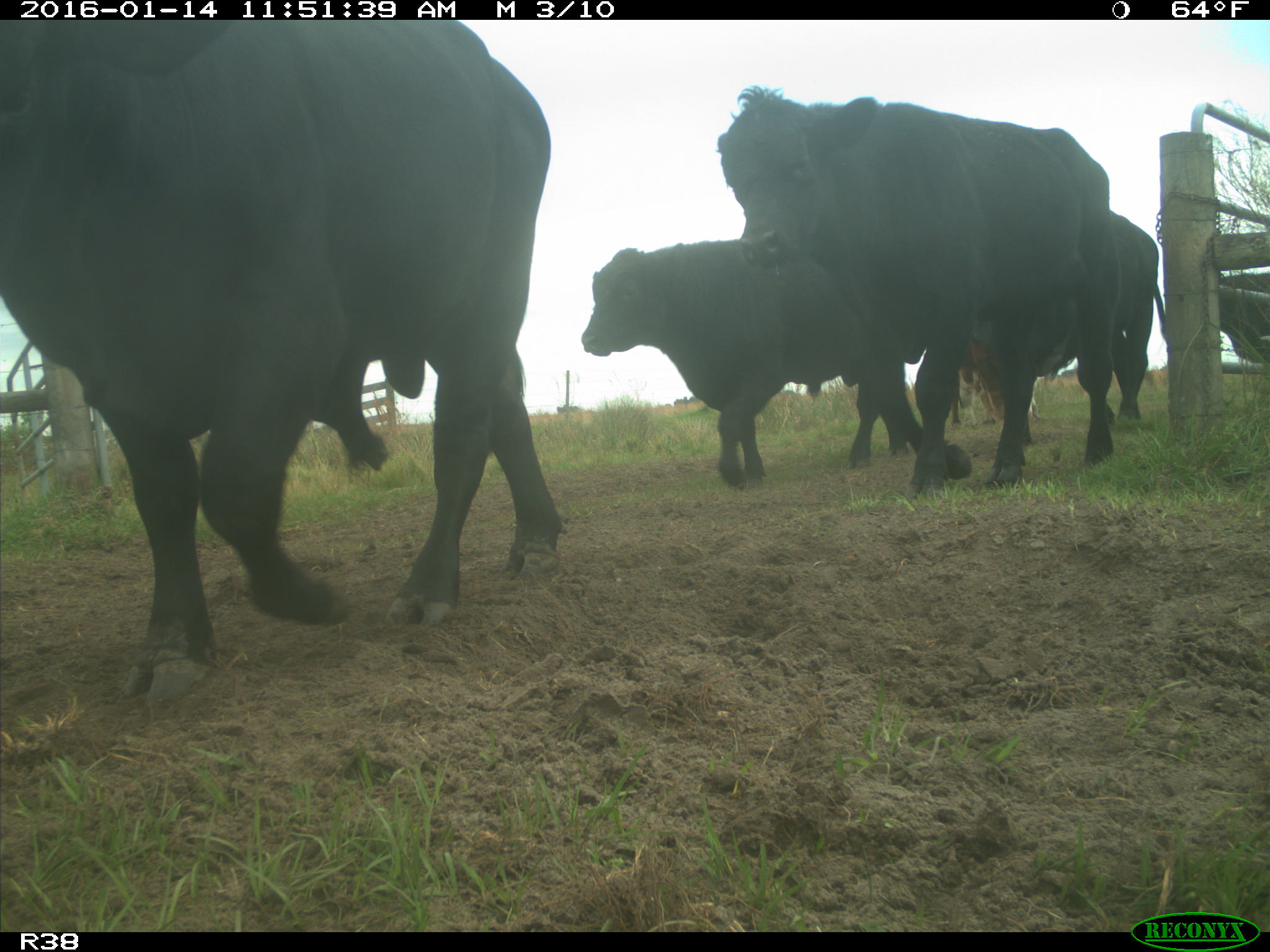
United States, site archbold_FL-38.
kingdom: Animalia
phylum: Chordata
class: Mammalia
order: Artiodactyla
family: Bovidae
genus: Bos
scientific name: Bos taurus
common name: domestic cow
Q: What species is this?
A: Bos taurus (domestic cow).